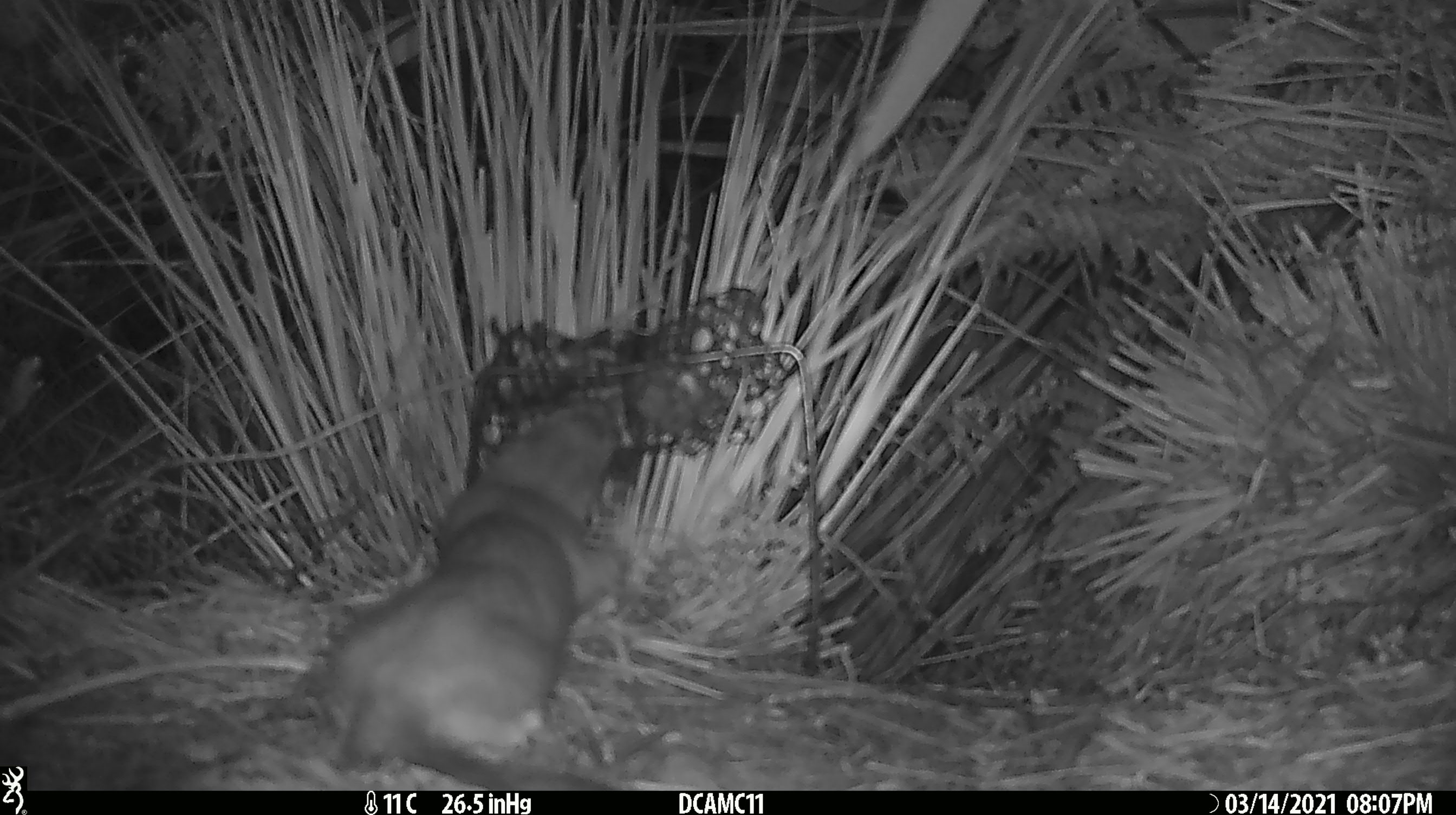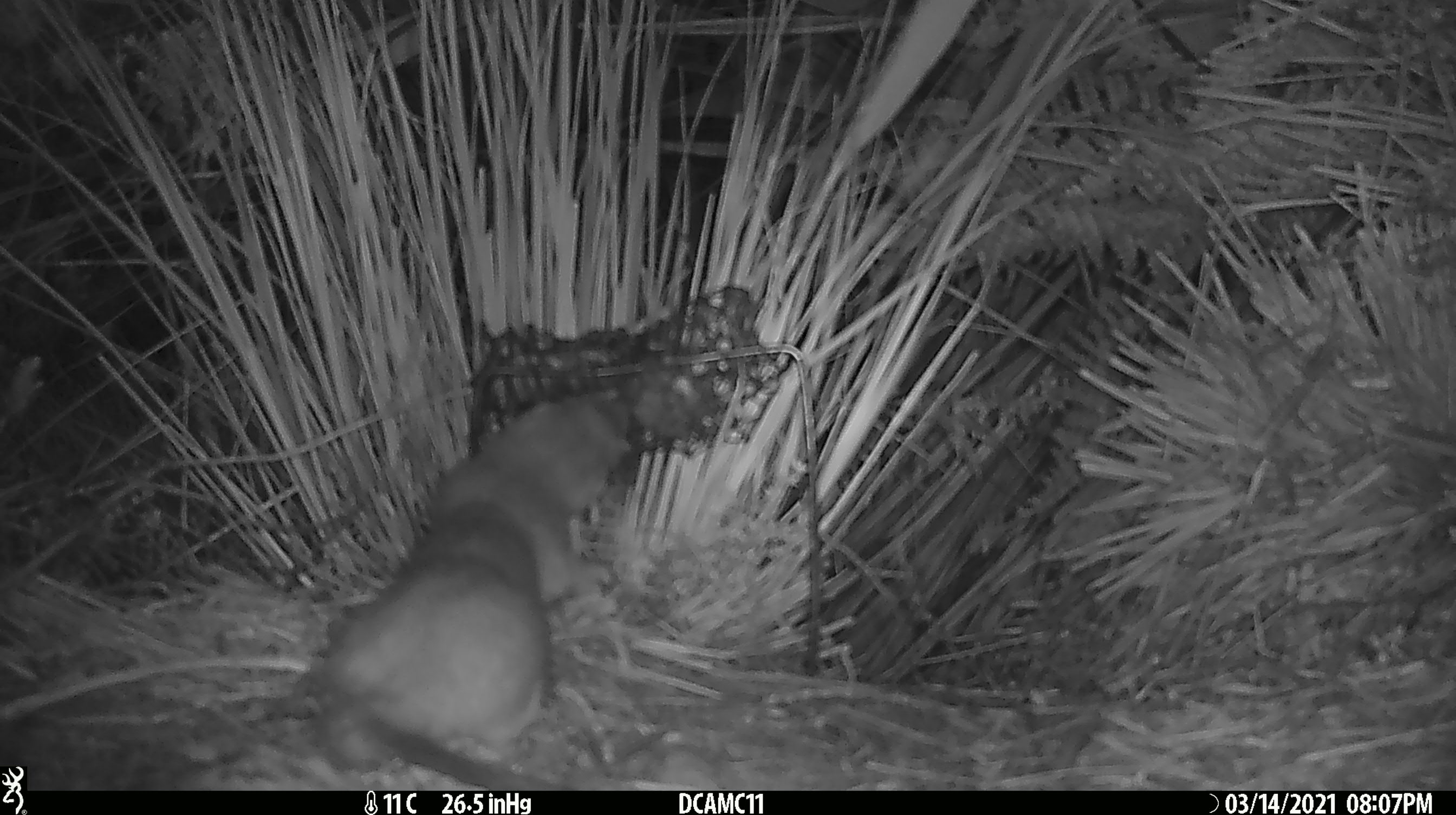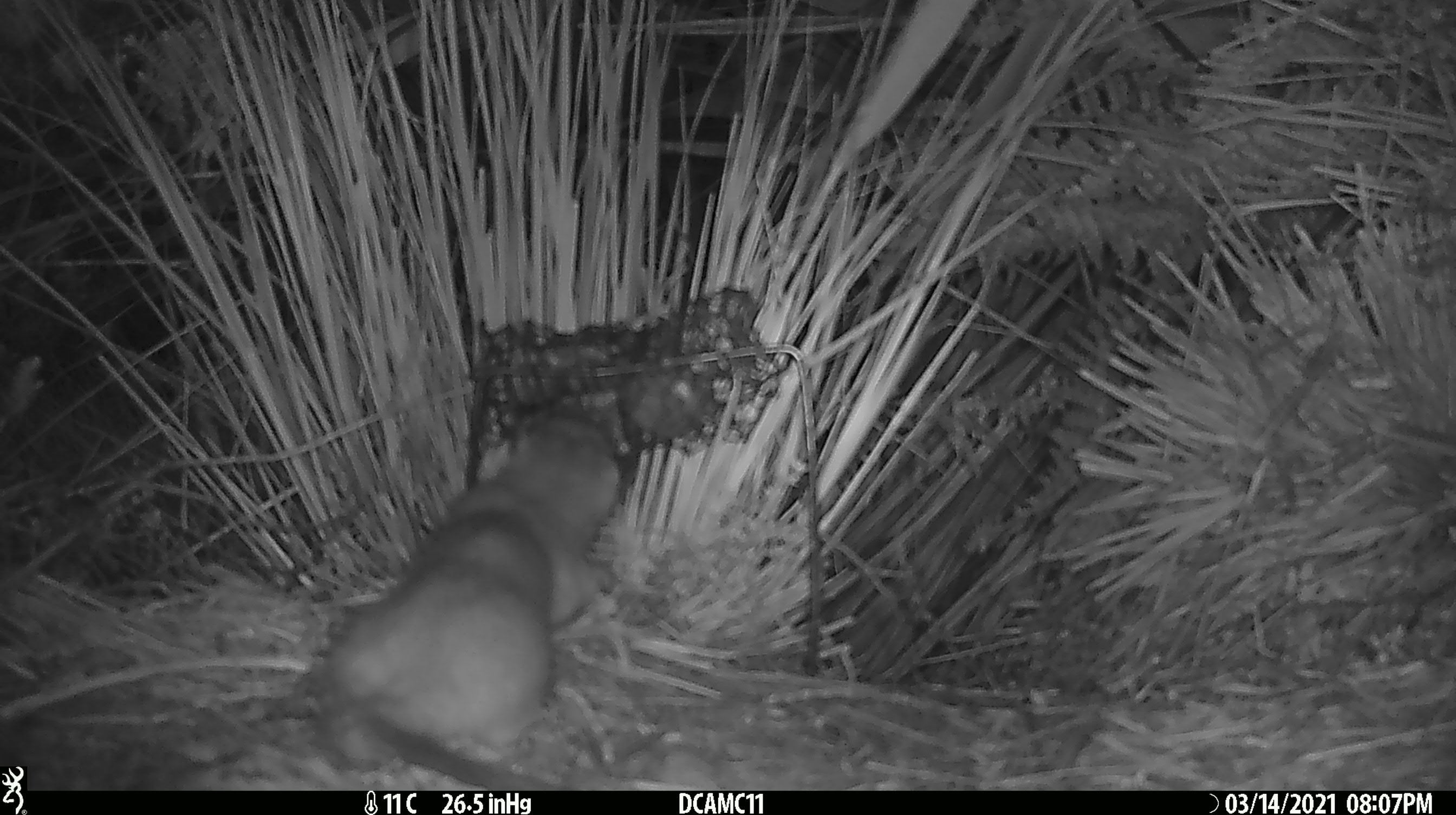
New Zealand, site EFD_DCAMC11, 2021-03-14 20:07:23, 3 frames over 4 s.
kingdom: Animalia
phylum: Chordata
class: Mammalia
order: Carnivora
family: Mustelidae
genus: Mustela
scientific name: Mustela erminea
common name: stoat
Stoat (Mustela erminea).